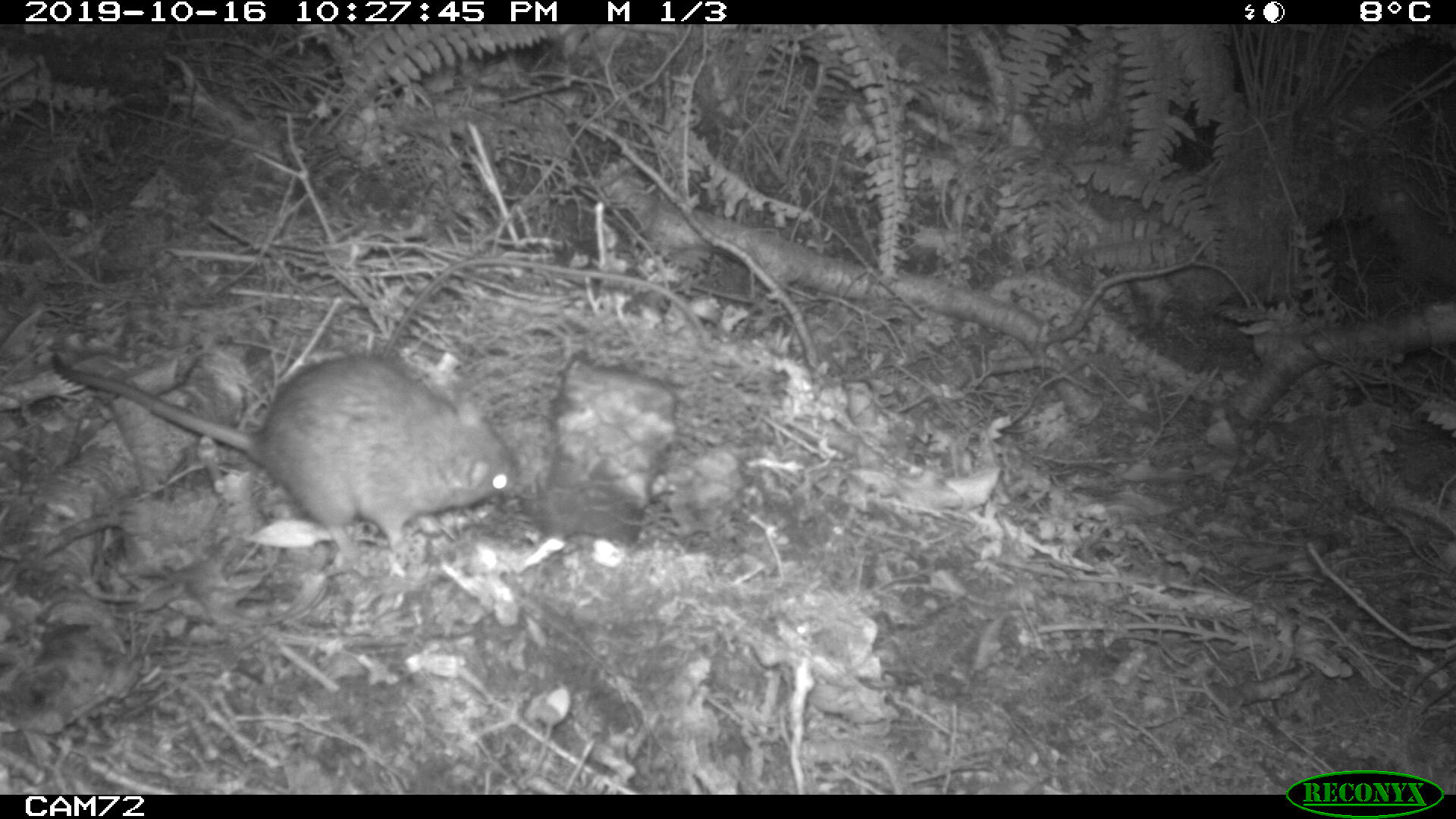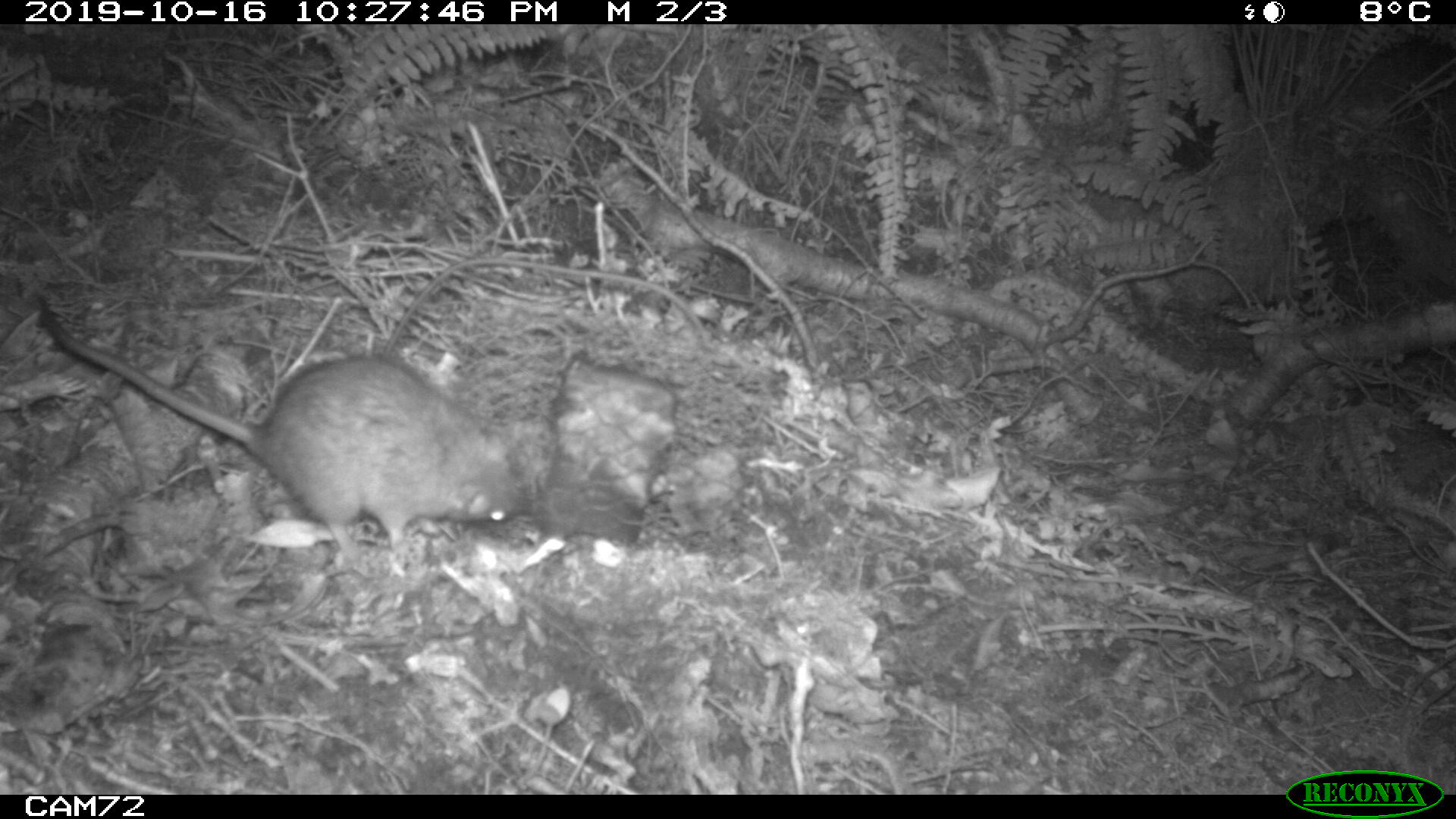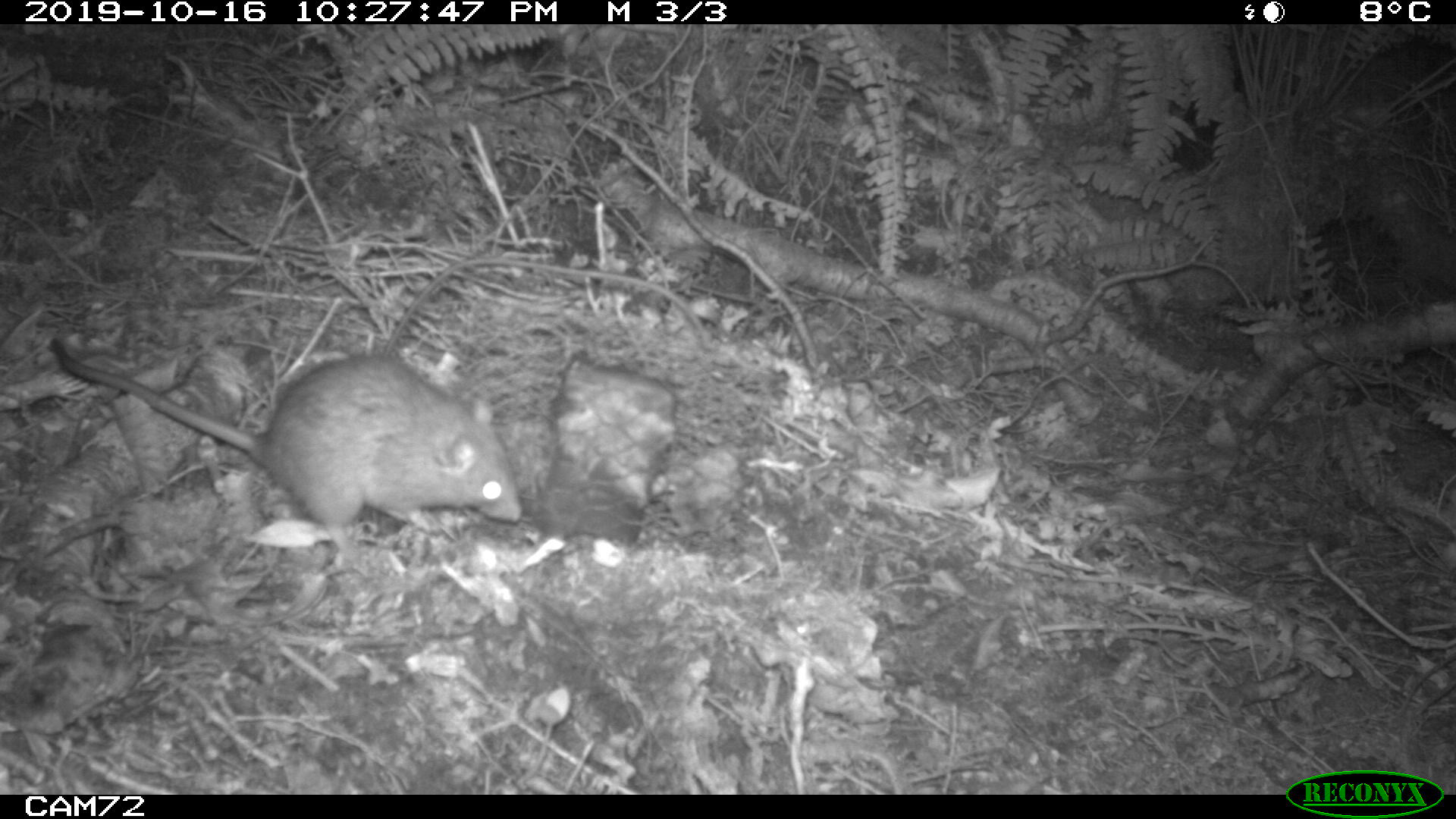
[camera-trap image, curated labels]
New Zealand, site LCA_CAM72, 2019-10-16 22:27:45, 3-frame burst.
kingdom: Animalia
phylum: Chordata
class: Mammalia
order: Rodentia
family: Muridae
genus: Rattus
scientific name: Rattus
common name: rat